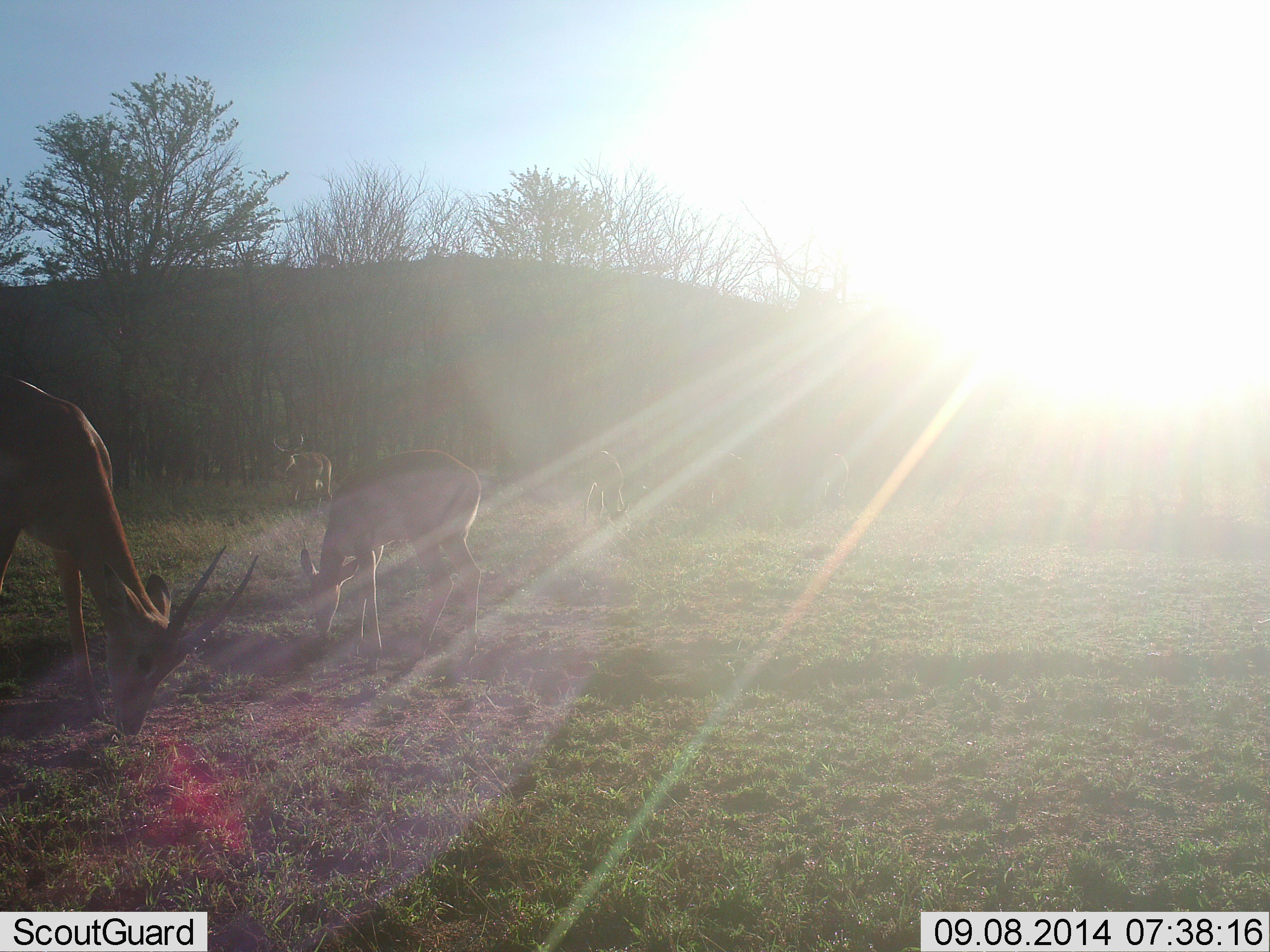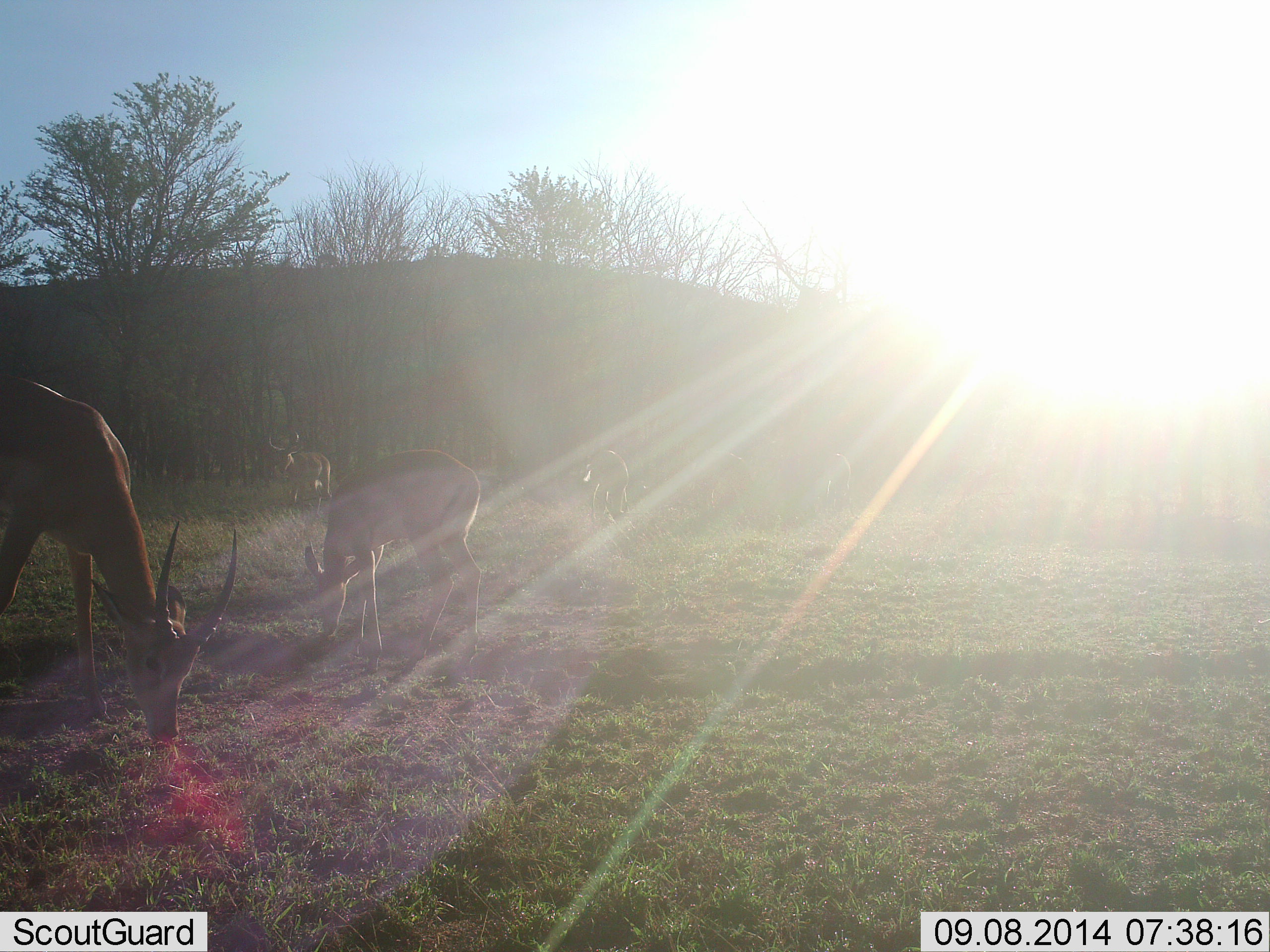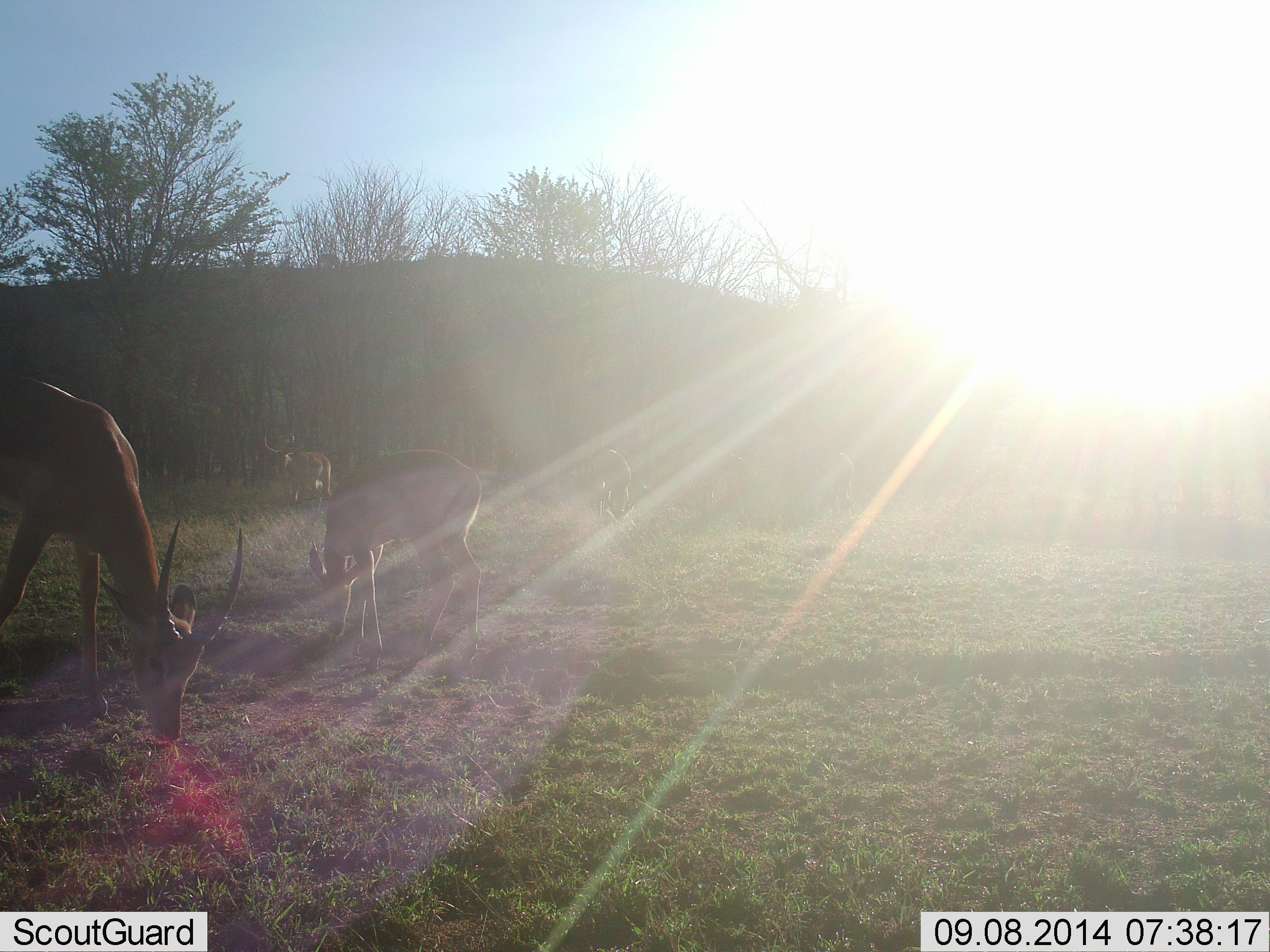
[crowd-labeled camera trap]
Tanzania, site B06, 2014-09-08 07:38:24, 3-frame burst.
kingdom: Animalia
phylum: Chordata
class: Mammalia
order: Artiodactyla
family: Bovidae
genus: Nanger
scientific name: Nanger granti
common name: grant's gazelle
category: gazellegrants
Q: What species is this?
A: Gazellegrants (grant's gazelle) (Nanger granti).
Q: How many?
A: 4.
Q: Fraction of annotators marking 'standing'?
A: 40%.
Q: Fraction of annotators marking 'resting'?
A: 0%.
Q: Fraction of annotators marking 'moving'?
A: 0%.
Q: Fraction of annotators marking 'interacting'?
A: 0%.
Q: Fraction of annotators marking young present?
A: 10%.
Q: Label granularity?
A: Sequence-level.